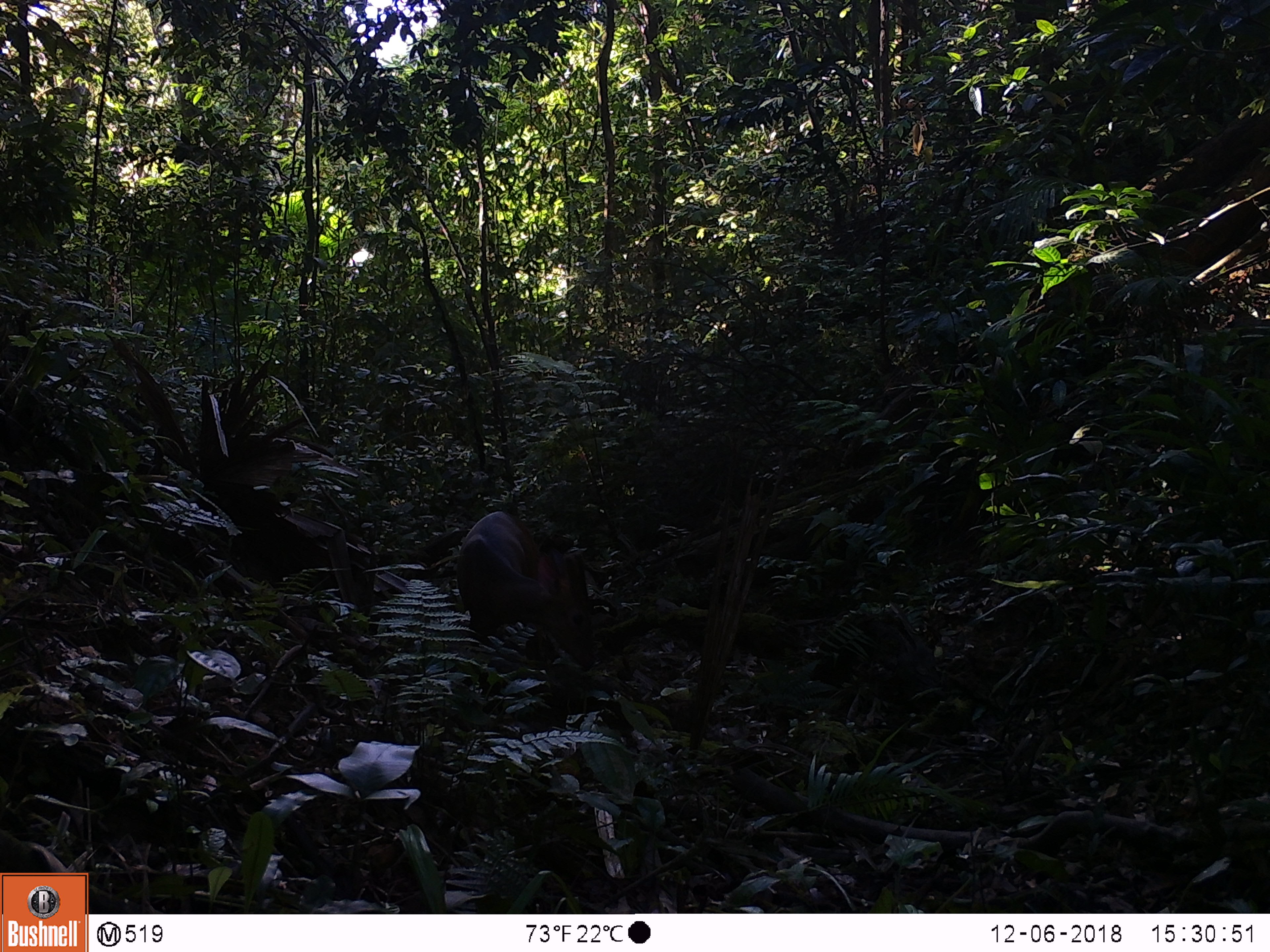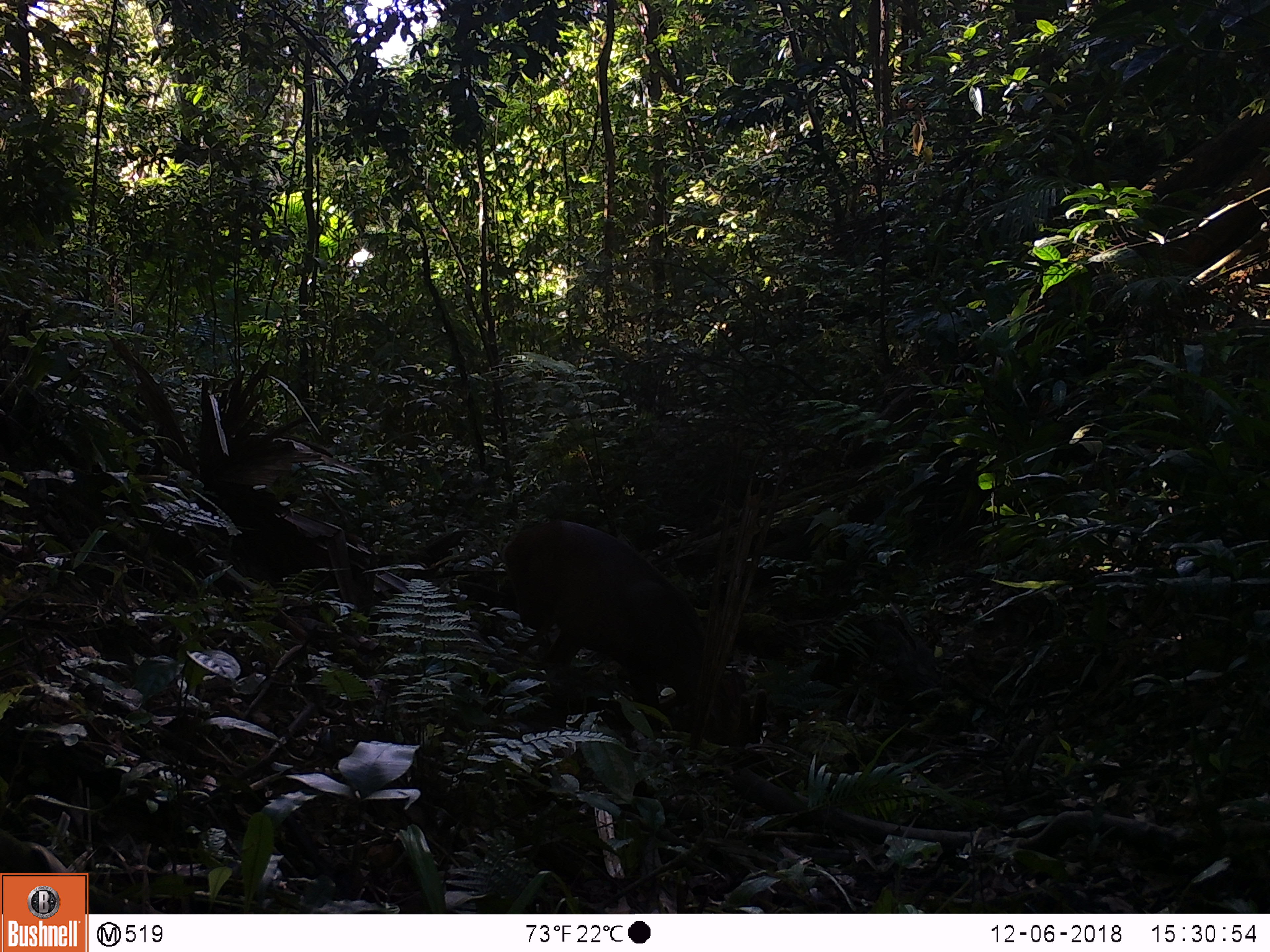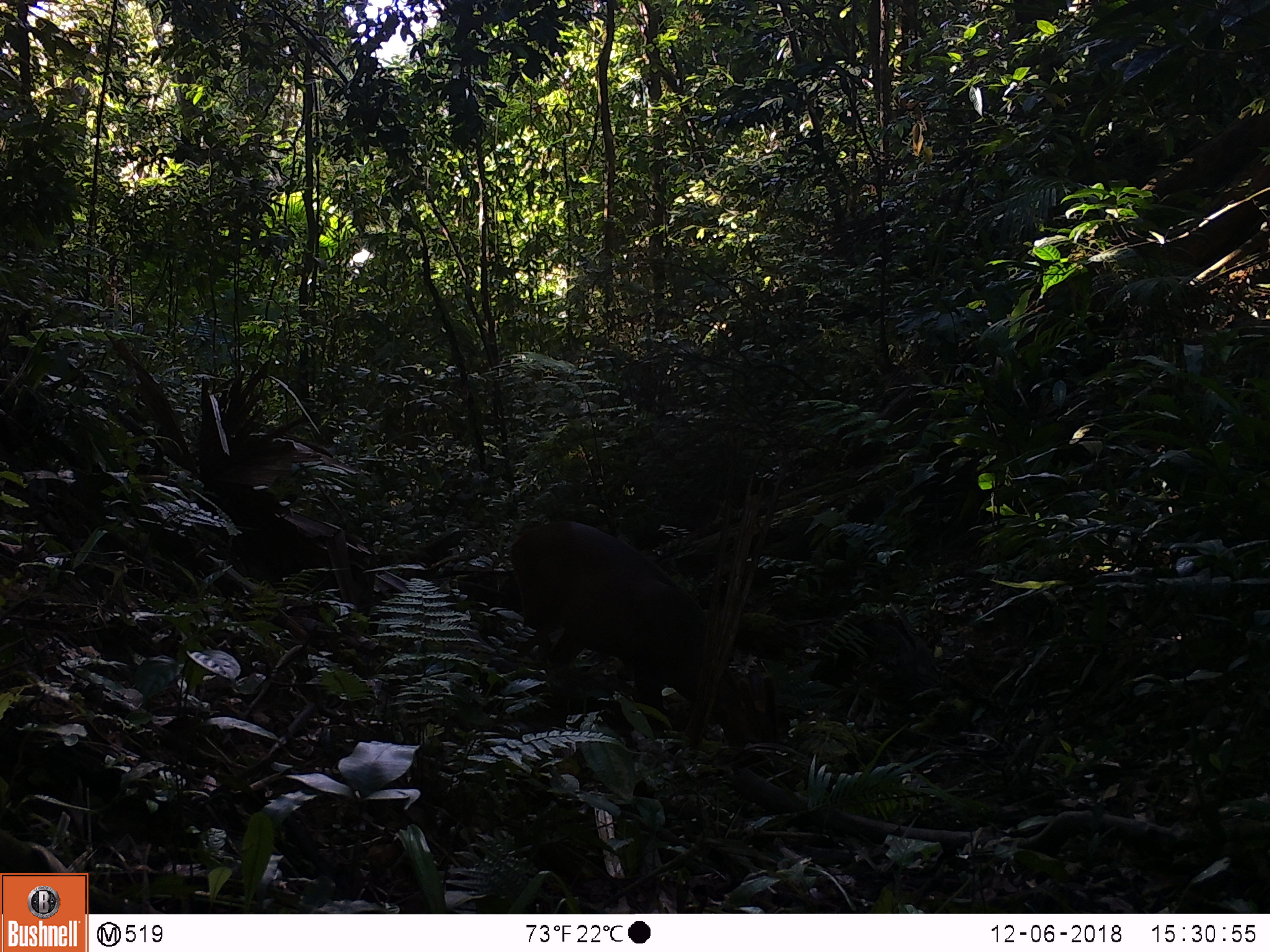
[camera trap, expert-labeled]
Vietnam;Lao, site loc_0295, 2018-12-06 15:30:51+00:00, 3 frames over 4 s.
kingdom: Animalia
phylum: Chordata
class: Mammalia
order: Artiodactyla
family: Cervidae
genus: Muntiacus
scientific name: Muntiacus vuquangensis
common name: large-antlered muntjac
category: large antlered muntjac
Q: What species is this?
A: Large antlered muntjac (large-antlered muntjac) (Muntiacus vuquangensis).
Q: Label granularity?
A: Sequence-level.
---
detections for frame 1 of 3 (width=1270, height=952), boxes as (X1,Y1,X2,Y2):
large antlered muntjac: (455,510,595,671)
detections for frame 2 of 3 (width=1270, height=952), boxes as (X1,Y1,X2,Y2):
large antlered muntjac: (499,516,765,746)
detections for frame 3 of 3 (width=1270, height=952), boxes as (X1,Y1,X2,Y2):
large antlered muntjac: (508,519,782,750)